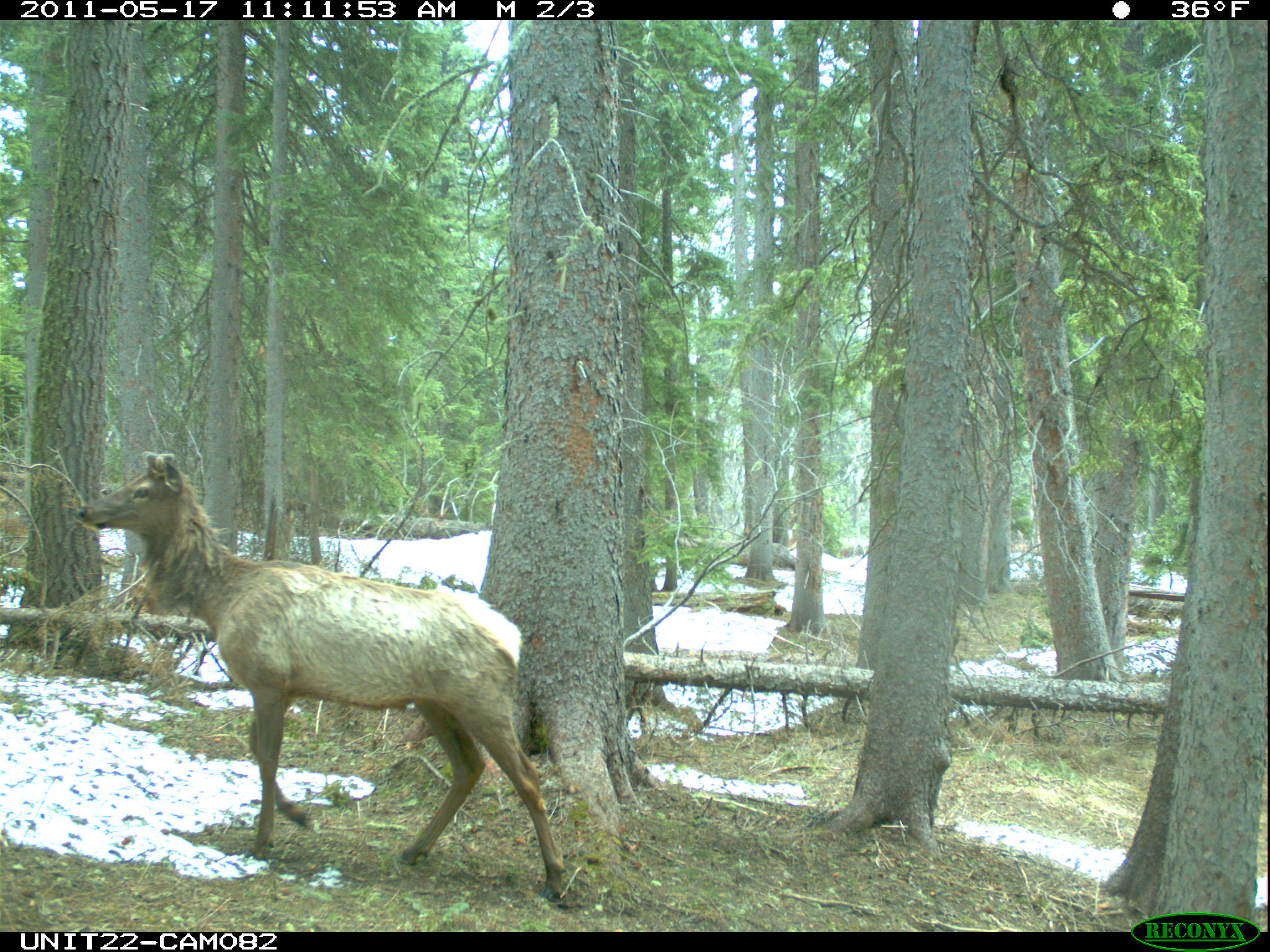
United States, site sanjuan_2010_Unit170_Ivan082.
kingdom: Animalia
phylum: Chordata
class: Mammalia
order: Artiodactyla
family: Cervidae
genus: Cervus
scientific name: Cervus elaphus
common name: red deer